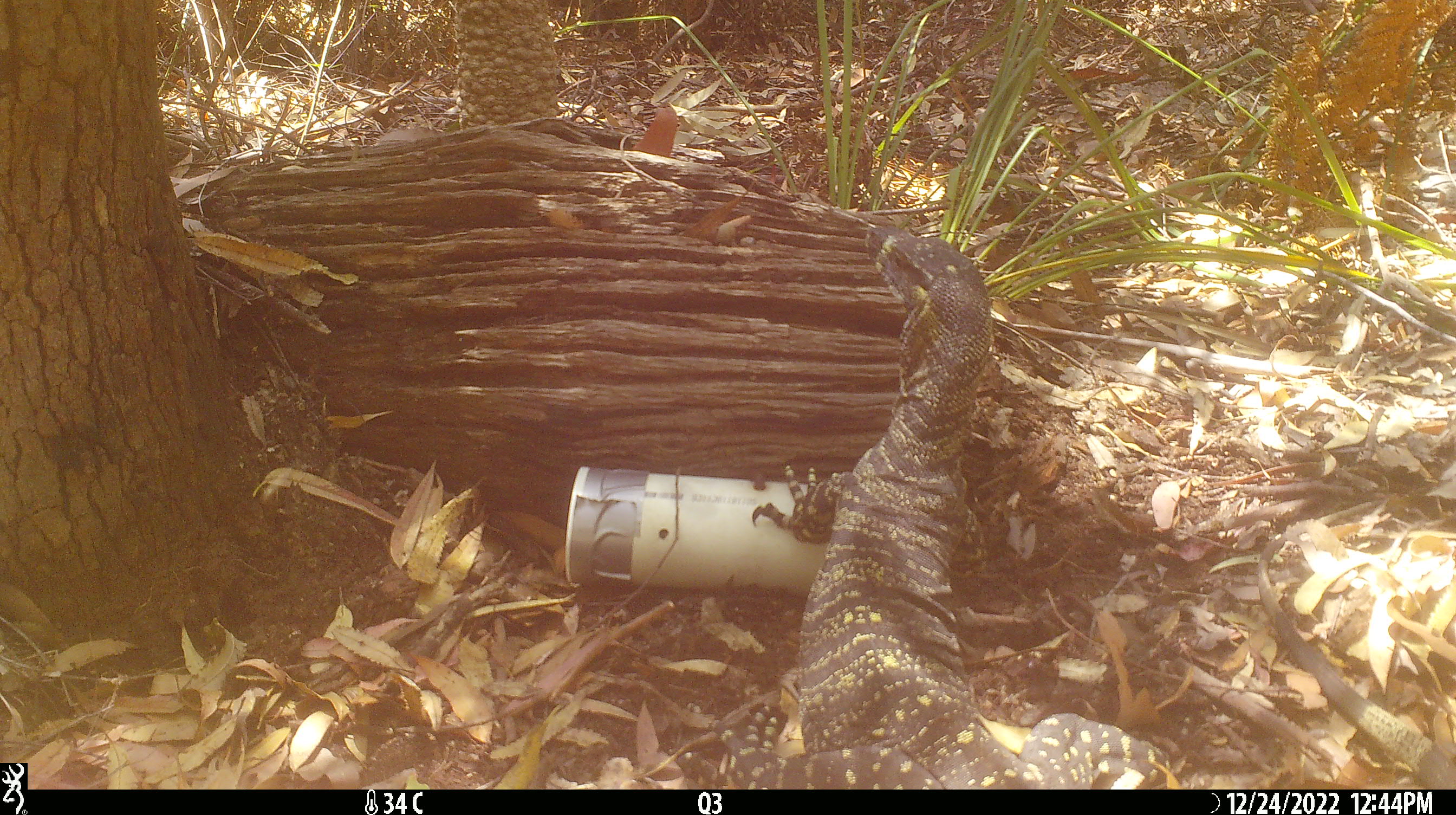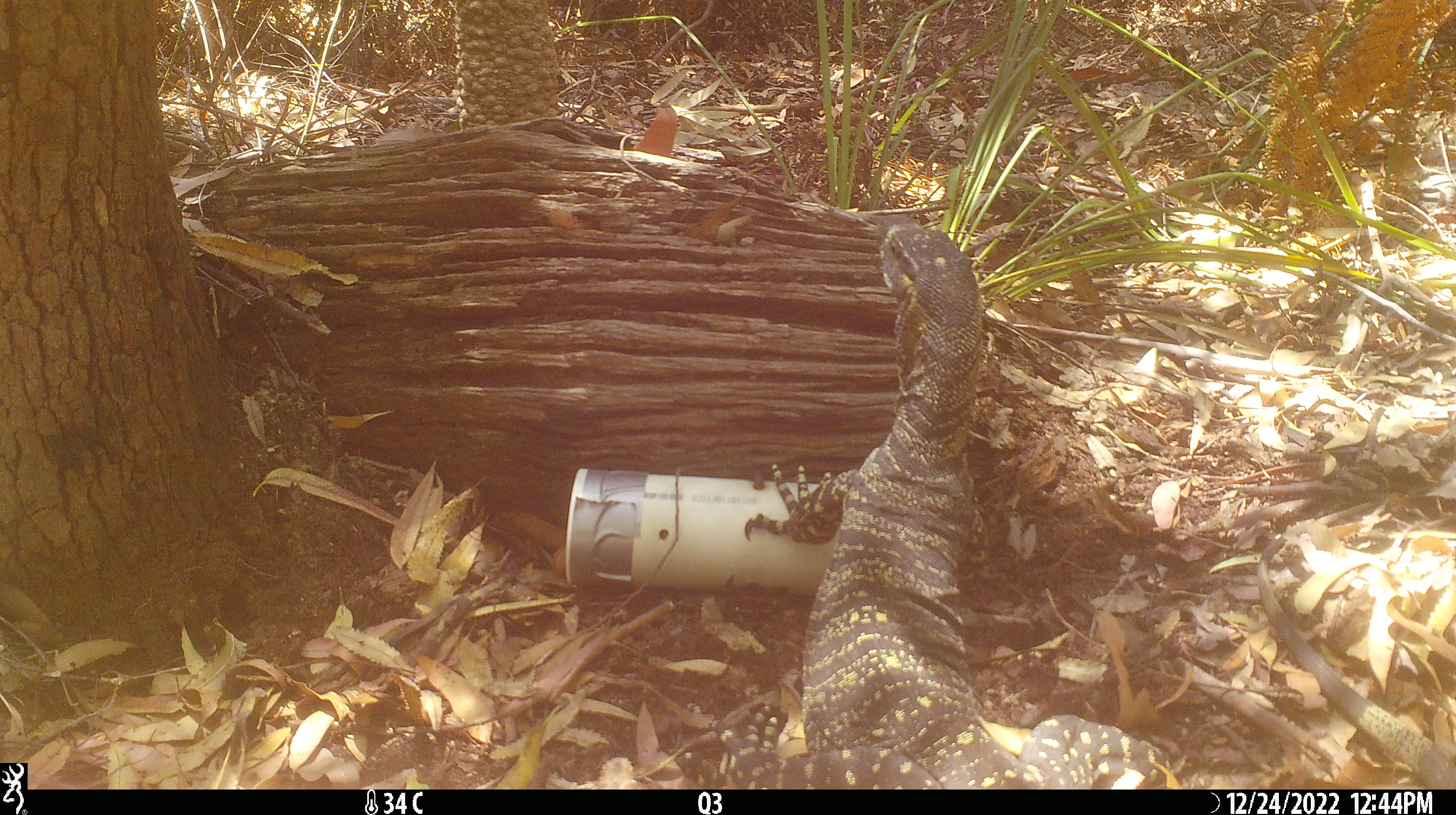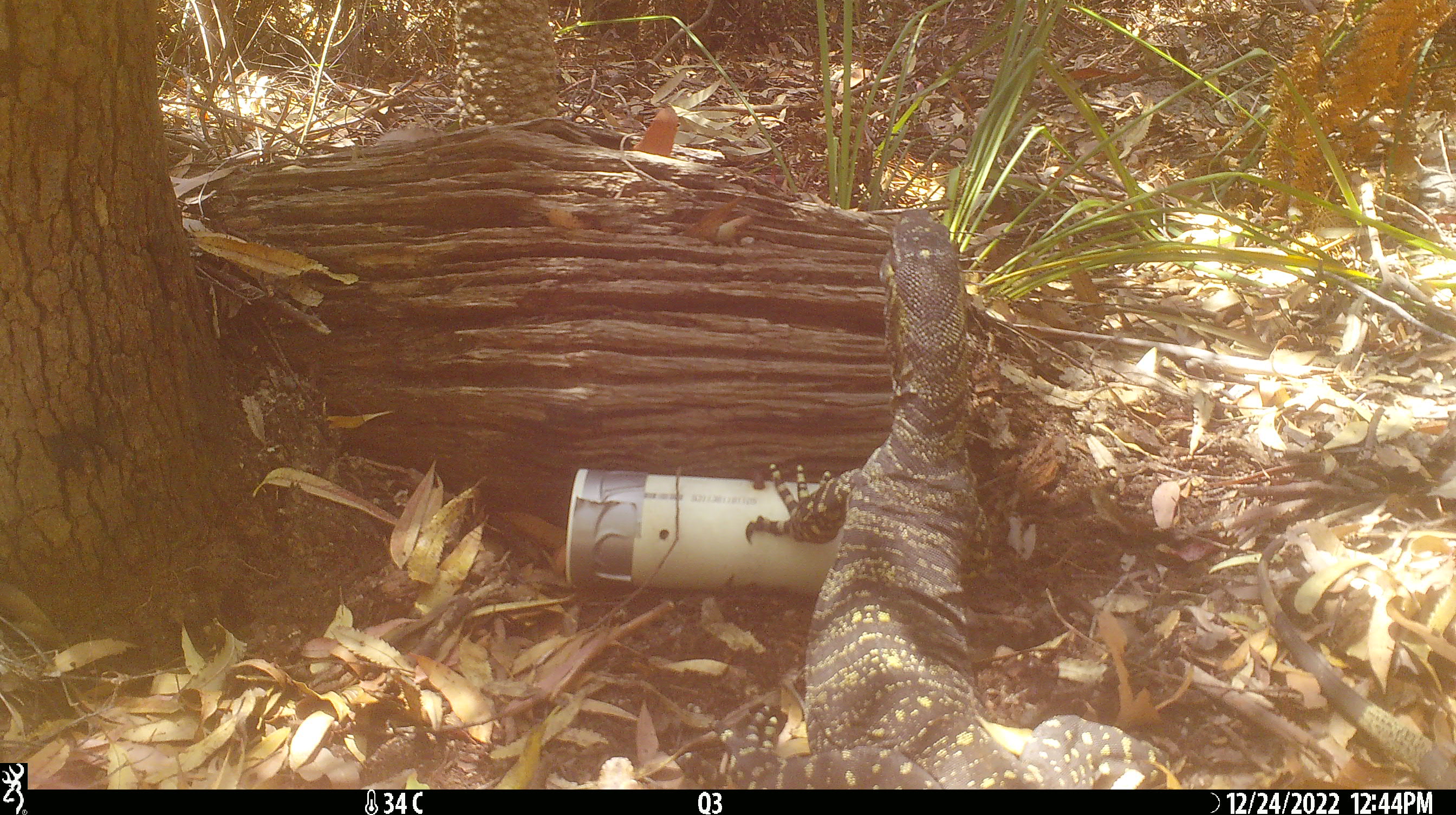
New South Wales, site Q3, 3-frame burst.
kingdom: Animalia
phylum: Chordata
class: Reptilia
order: Squamata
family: Varanidae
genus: Varanus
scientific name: Varanus varius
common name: lace monitor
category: goanna